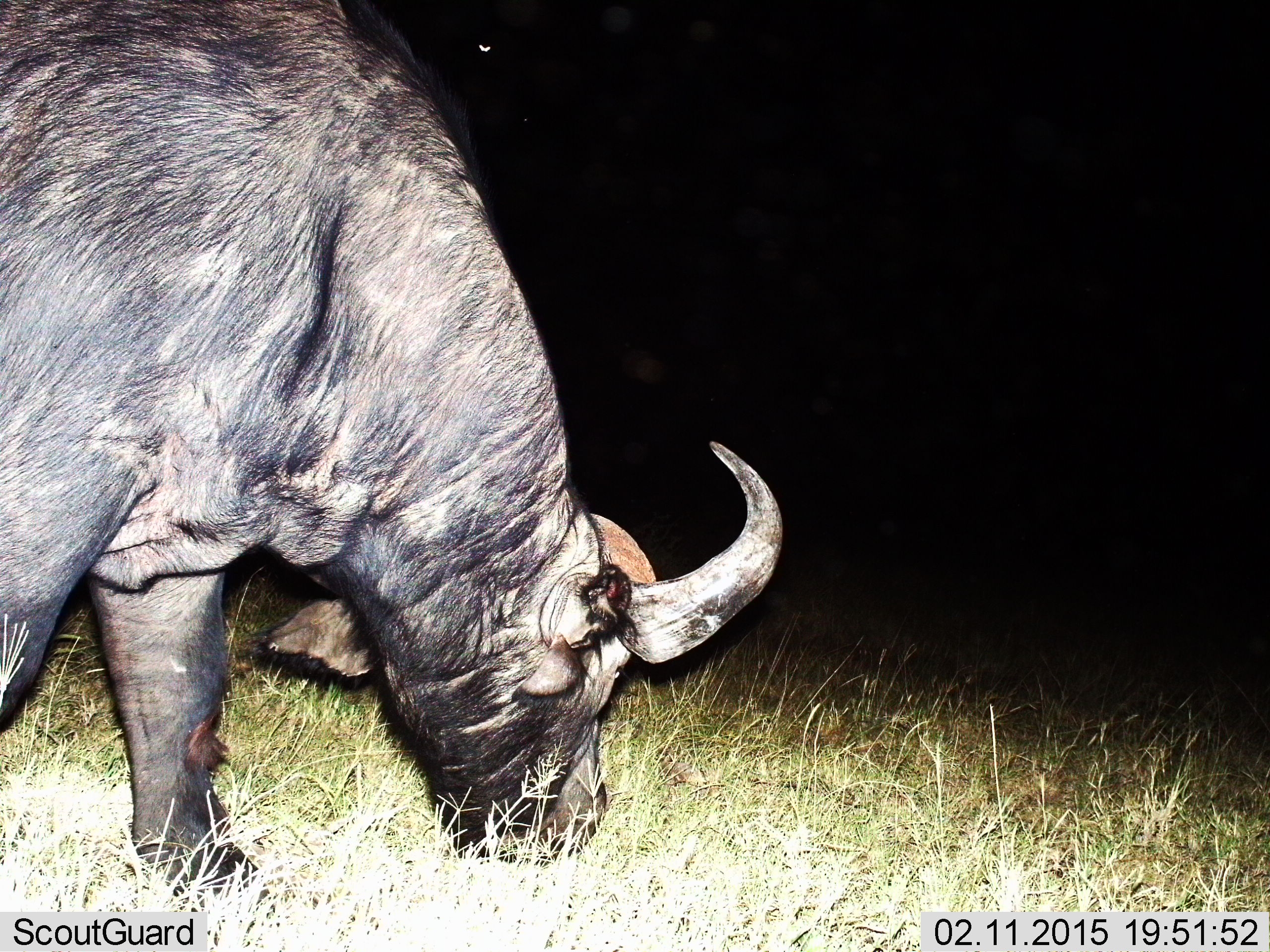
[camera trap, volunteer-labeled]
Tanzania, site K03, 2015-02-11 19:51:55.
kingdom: Animalia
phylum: Chordata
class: Mammalia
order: Artiodactyla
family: Bovidae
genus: Syncerus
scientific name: Syncerus caffer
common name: cape buffalo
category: buffalo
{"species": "buffalo (cape buffalo) (Syncerus caffer)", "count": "1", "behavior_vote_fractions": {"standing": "20%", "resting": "0%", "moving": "0%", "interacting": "0%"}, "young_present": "0%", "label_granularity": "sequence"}